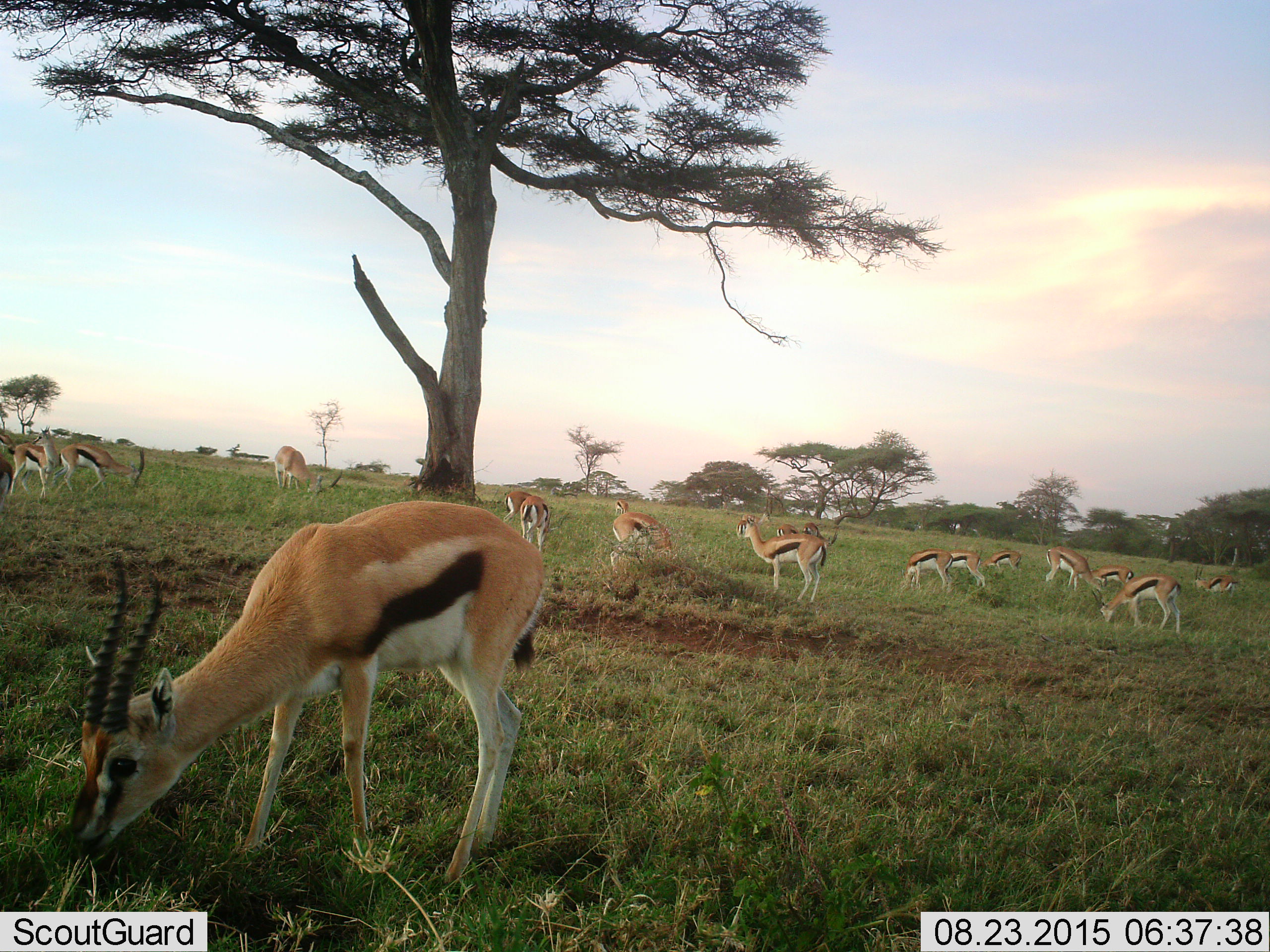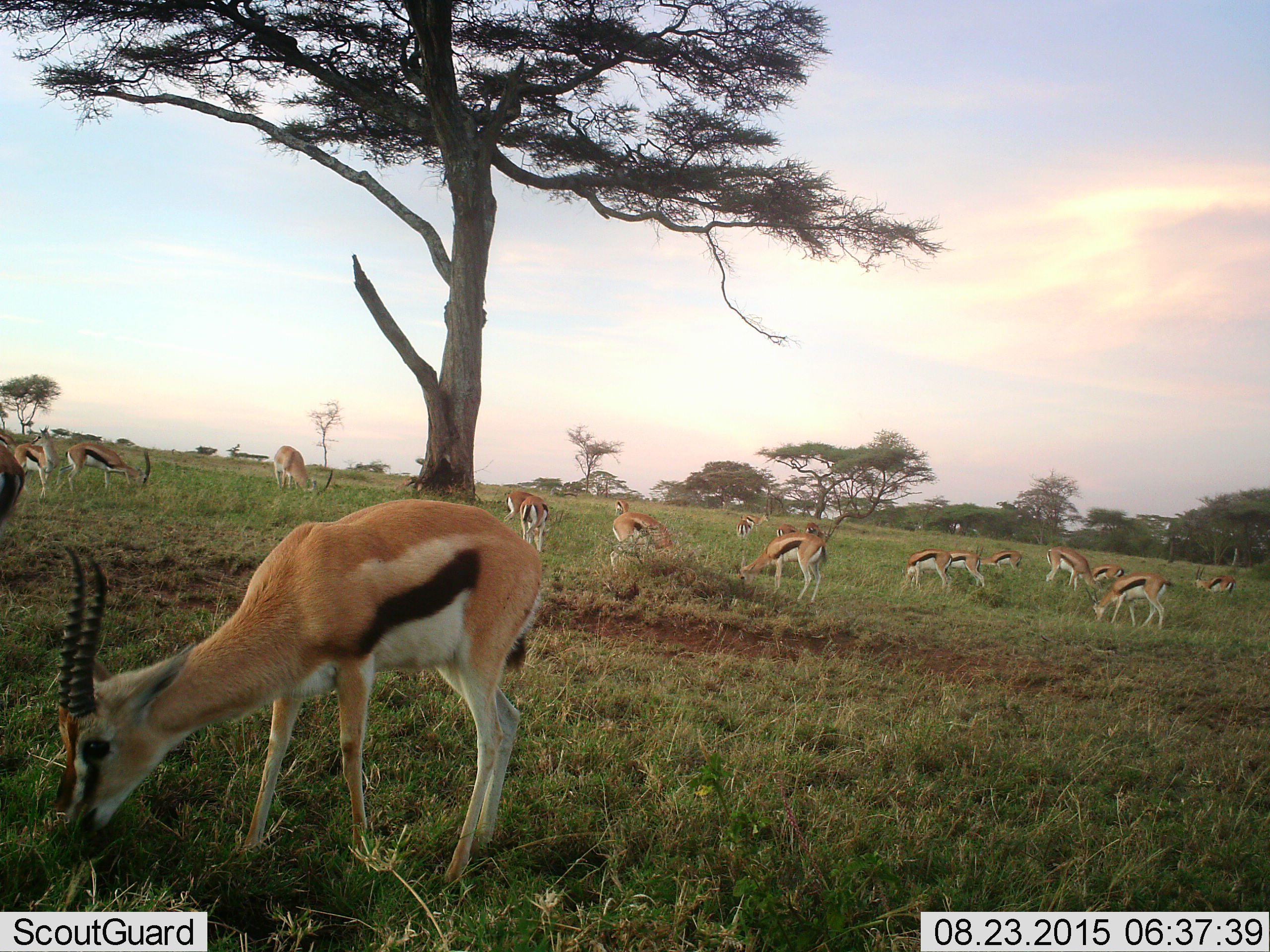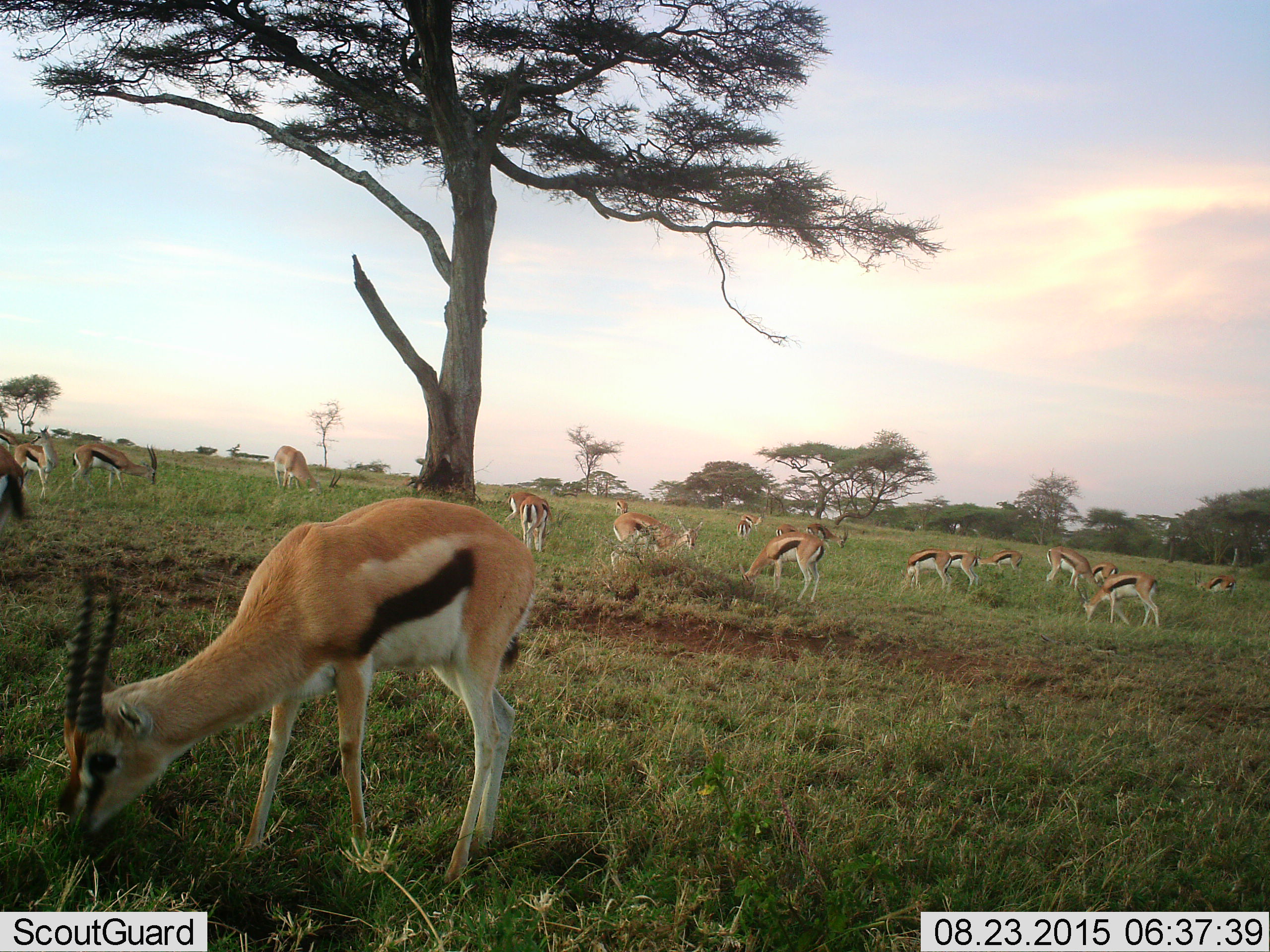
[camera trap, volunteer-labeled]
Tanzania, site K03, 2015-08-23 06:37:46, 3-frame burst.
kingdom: Animalia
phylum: Chordata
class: Mammalia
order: Artiodactyla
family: Bovidae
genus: Eudorcas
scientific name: Eudorcas thomsonii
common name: thomson's gazelle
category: gazellethomsons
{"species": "gazellethomsons (thomson's gazelle) (Eudorcas thomsonii)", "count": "11-50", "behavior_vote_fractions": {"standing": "56%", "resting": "0%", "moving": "22%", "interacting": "0%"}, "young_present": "11%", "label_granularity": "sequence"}